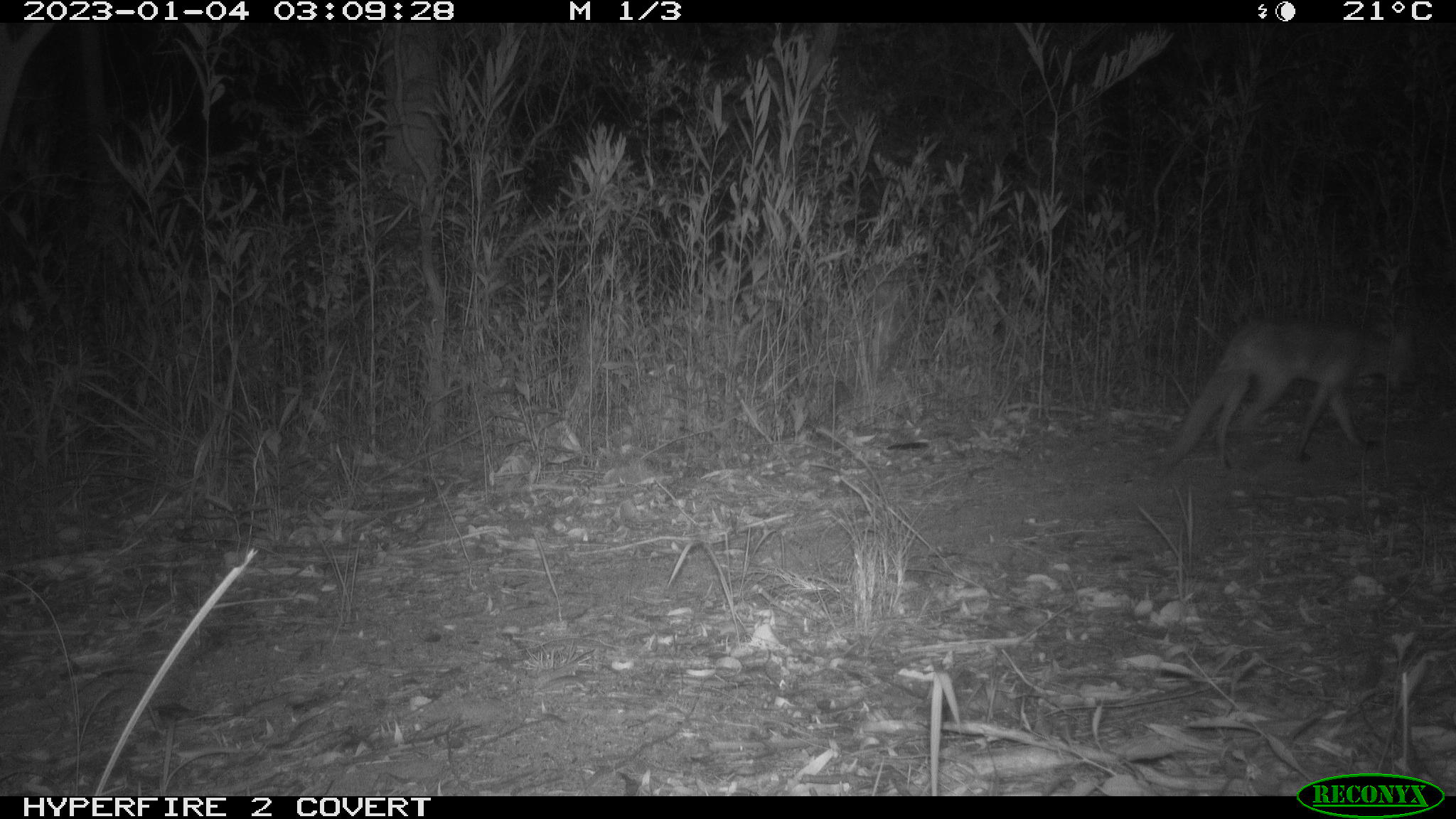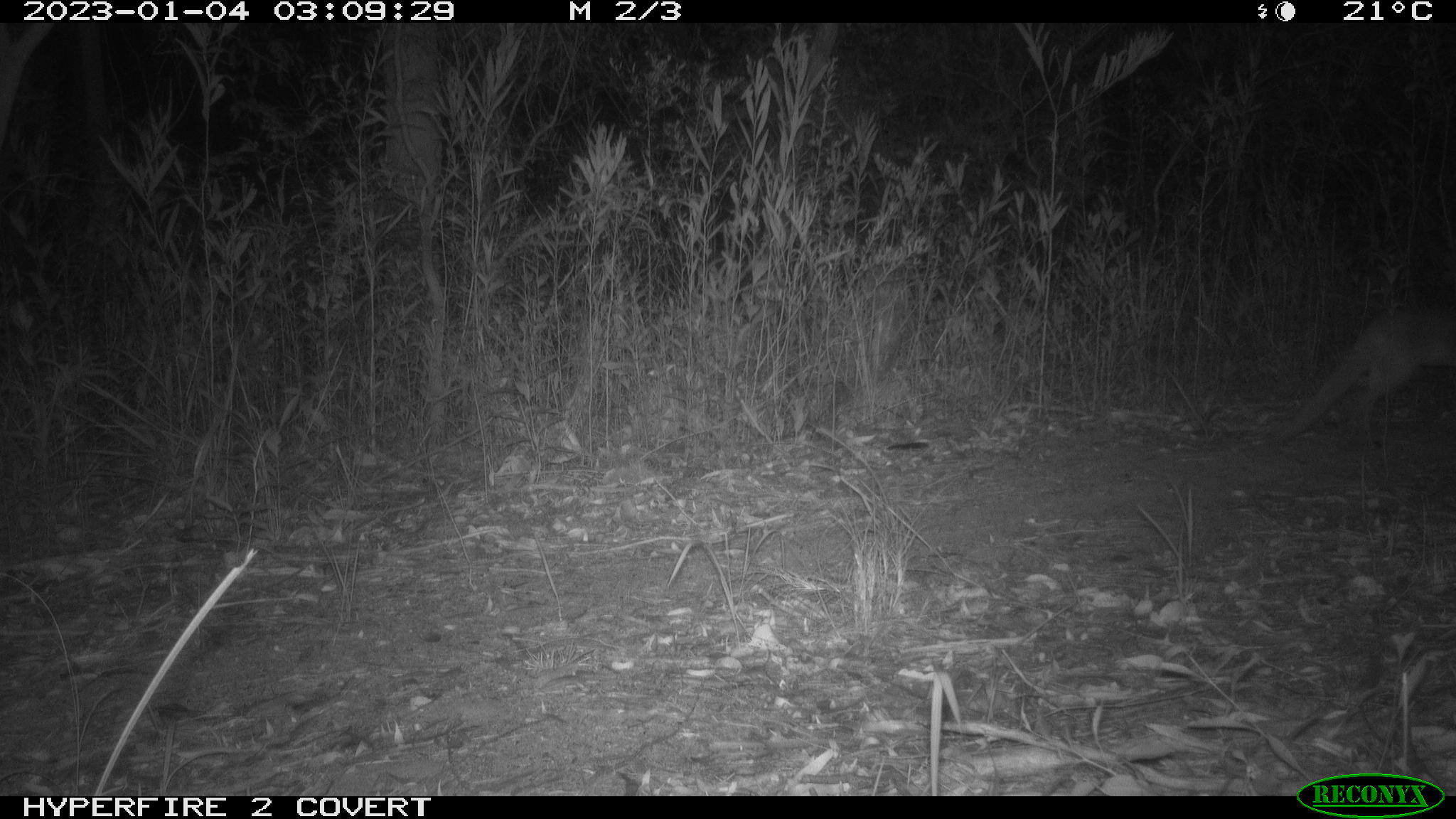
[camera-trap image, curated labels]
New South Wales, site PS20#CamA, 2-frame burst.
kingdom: Animalia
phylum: Chordata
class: Mammalia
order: Carnivora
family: Canidae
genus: Vulpes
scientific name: Vulpes vulpes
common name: red fox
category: fox